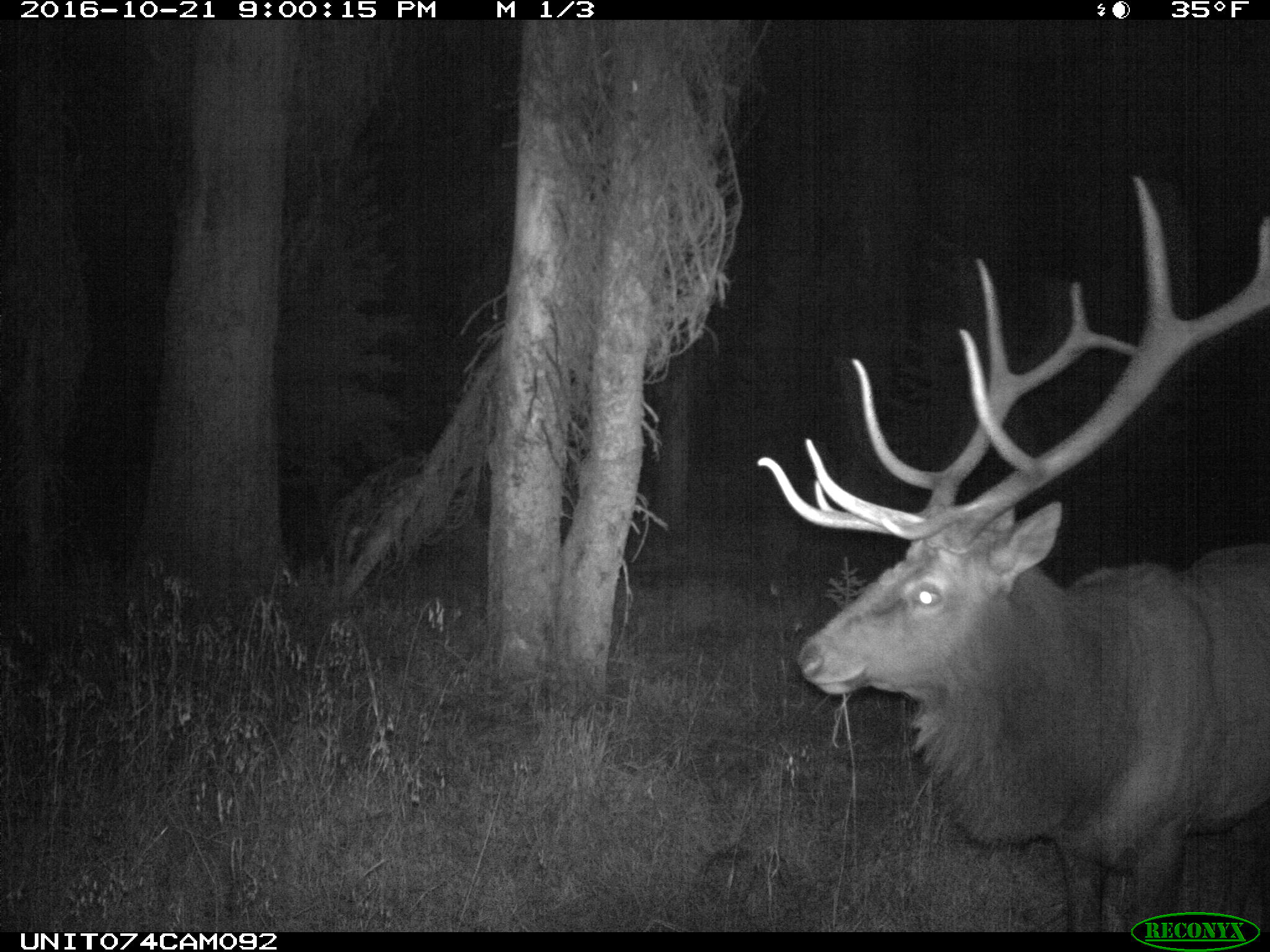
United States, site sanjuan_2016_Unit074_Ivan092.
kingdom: Animalia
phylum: Chordata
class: Mammalia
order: Artiodactyla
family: Cervidae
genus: Cervus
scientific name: Cervus elaphus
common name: red deer